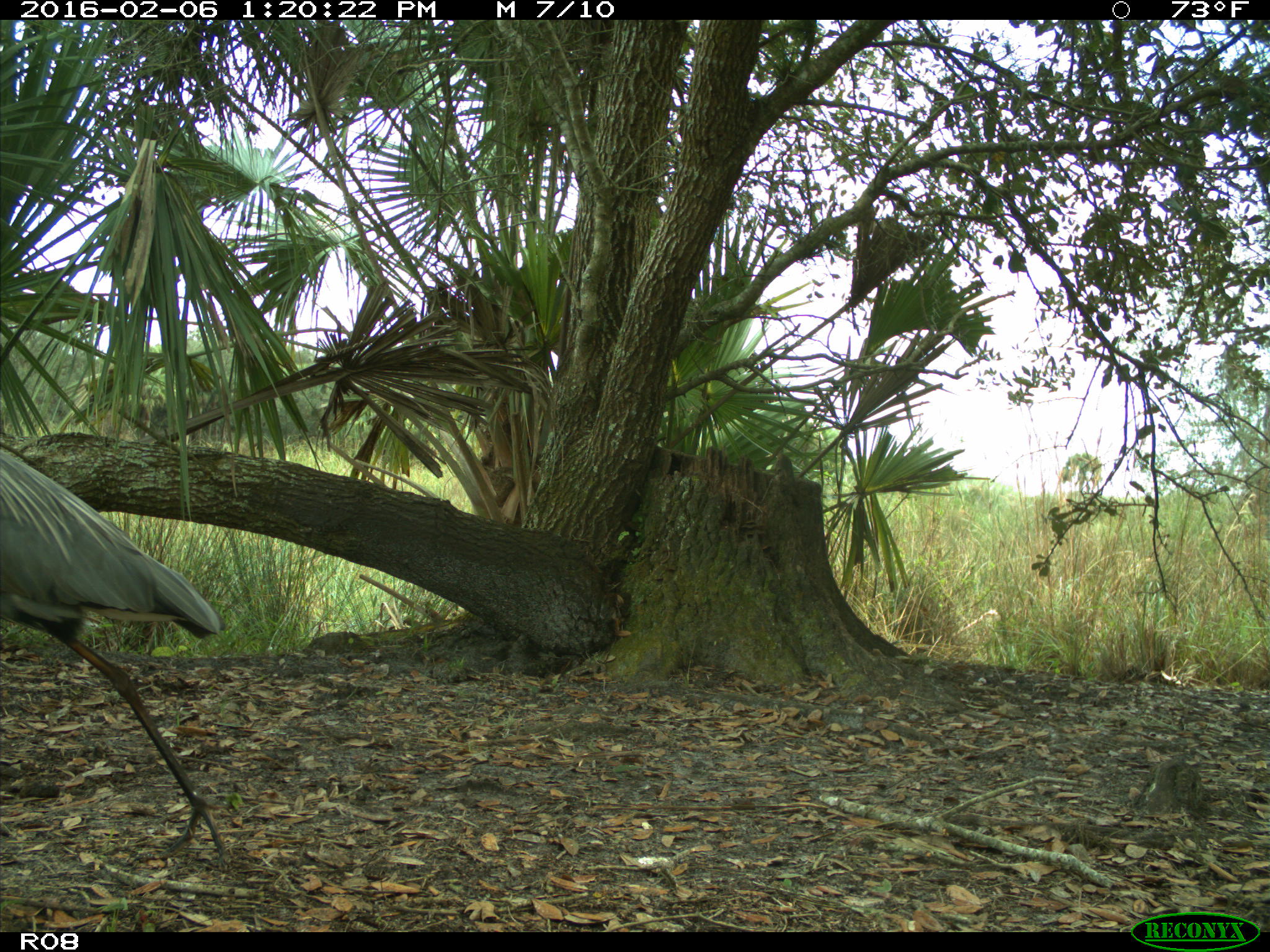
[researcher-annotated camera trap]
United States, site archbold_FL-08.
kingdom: Animalia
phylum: Chordata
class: Aves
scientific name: Aves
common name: birds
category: unidentified bird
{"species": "unidentified bird (birds) (Aves)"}